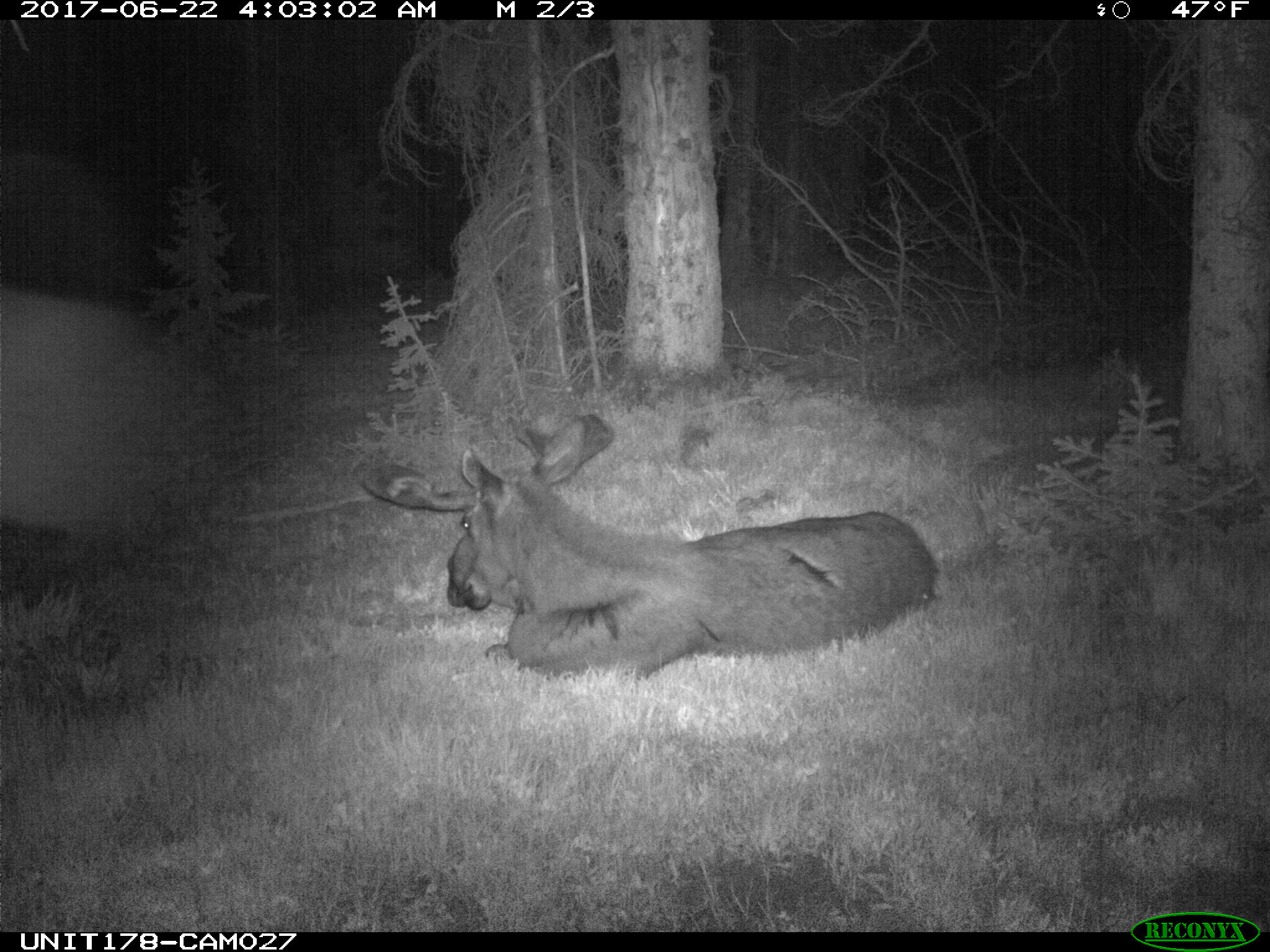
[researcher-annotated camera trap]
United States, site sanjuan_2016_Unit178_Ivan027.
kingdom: Animalia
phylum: Chordata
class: Mammalia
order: Artiodactyla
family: Cervidae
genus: Alces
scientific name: Alces alces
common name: moose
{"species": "Alces alces (moose)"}